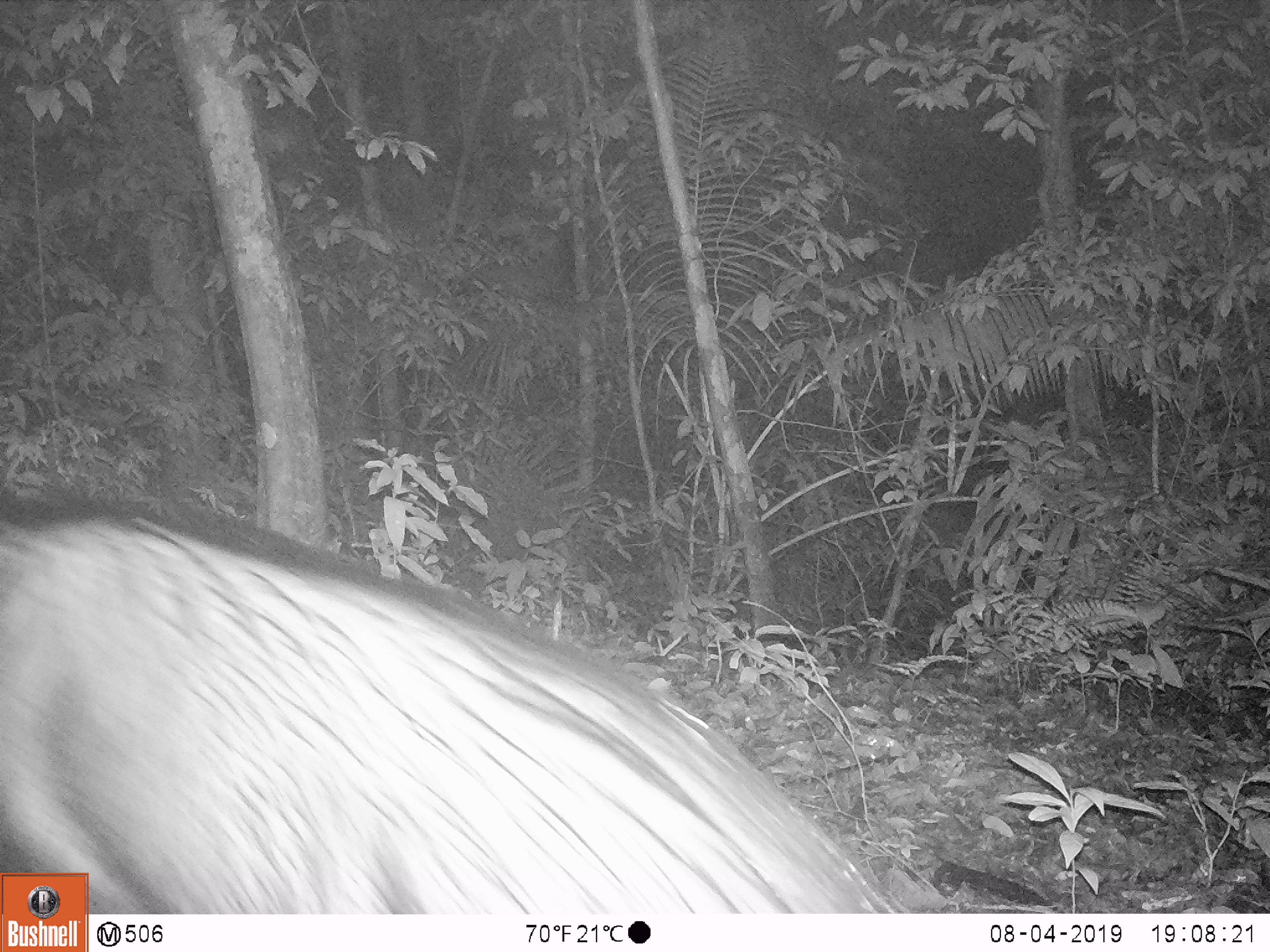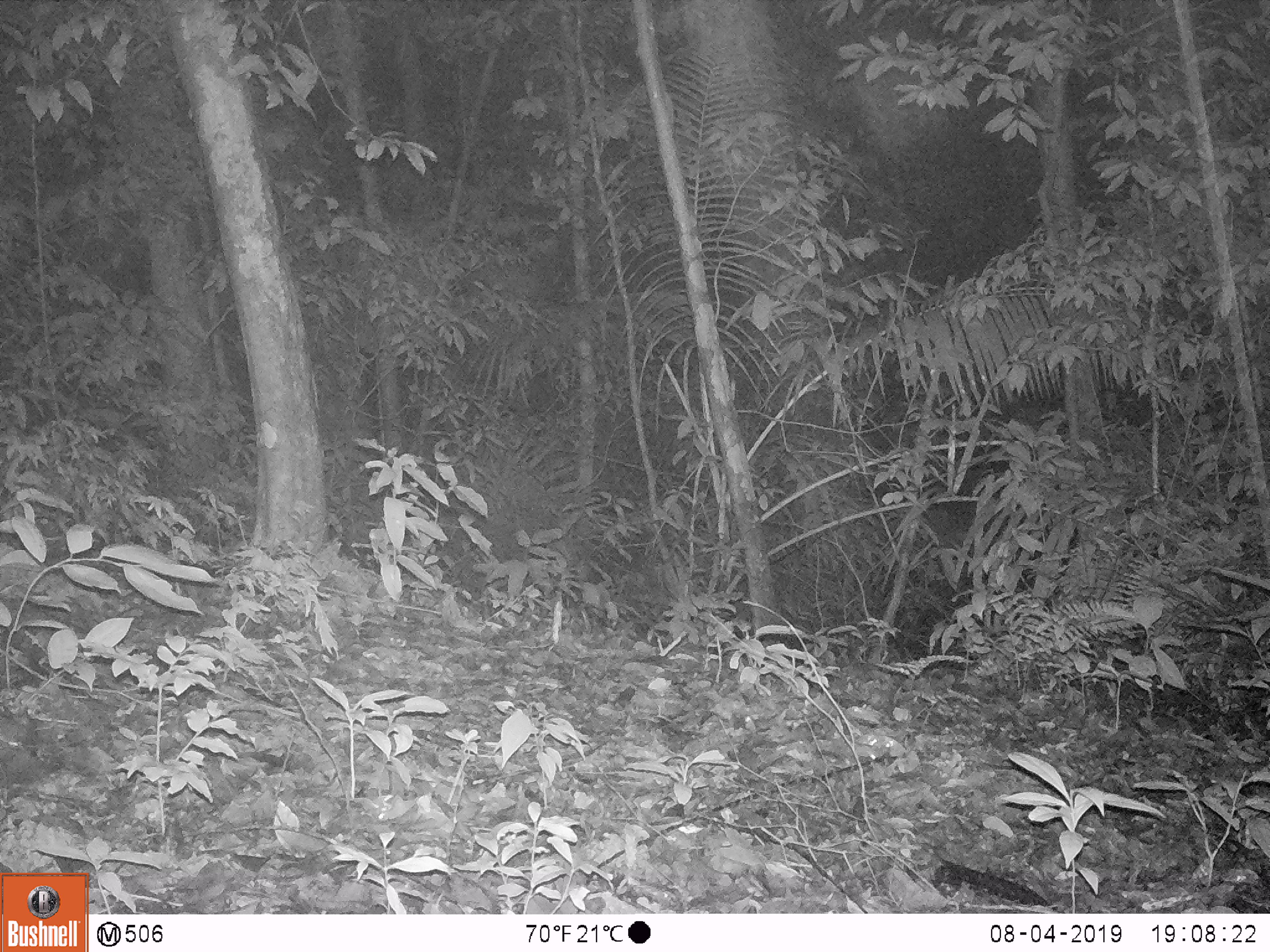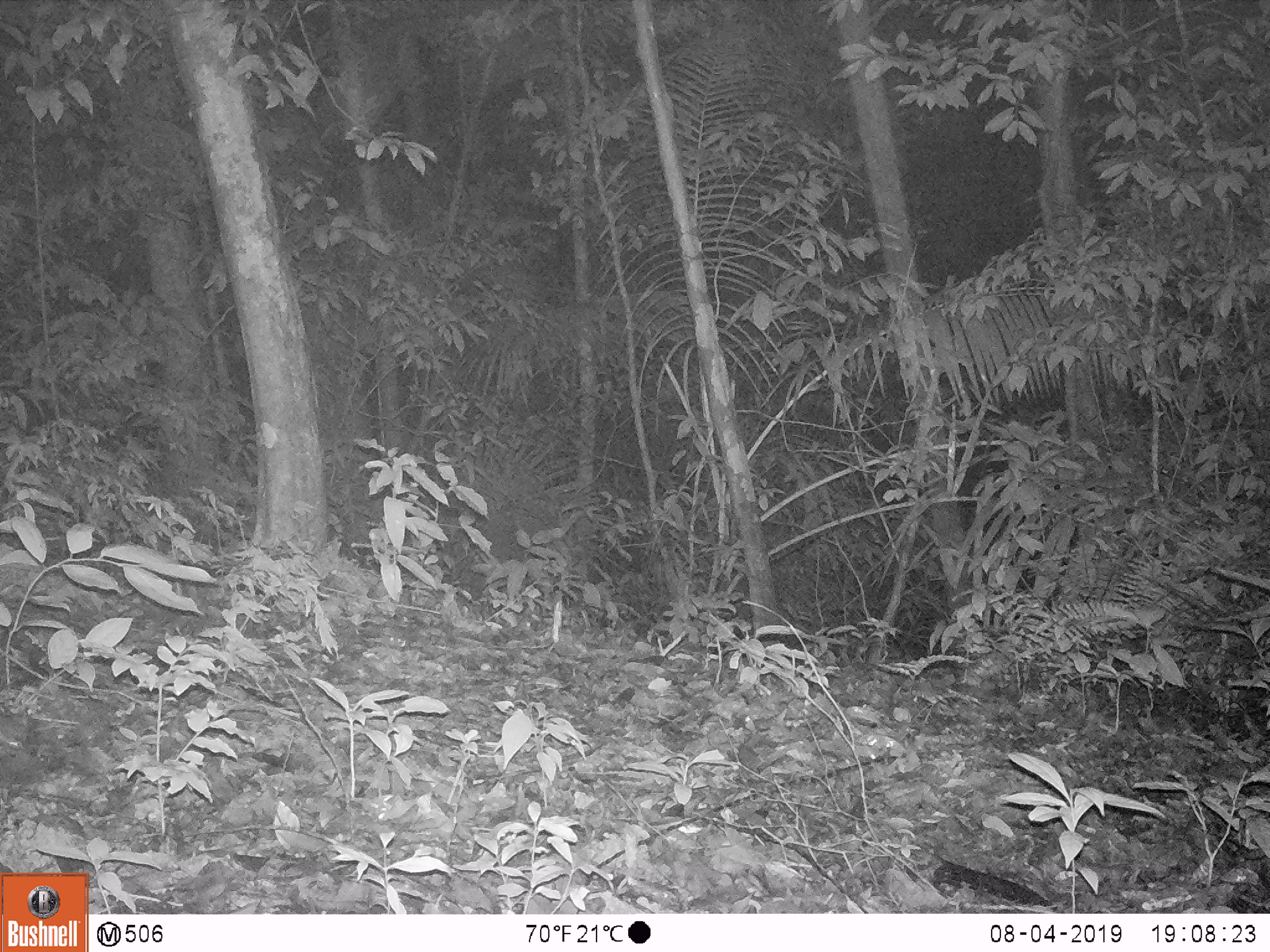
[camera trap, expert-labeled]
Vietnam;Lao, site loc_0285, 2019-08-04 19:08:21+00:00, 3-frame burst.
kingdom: Animalia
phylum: Chordata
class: Mammalia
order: Artiodactyla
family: Suidae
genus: Sus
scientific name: Sus scrofa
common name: eurasian wild pig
Eurasian wild pig (Sus scrofa). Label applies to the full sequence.